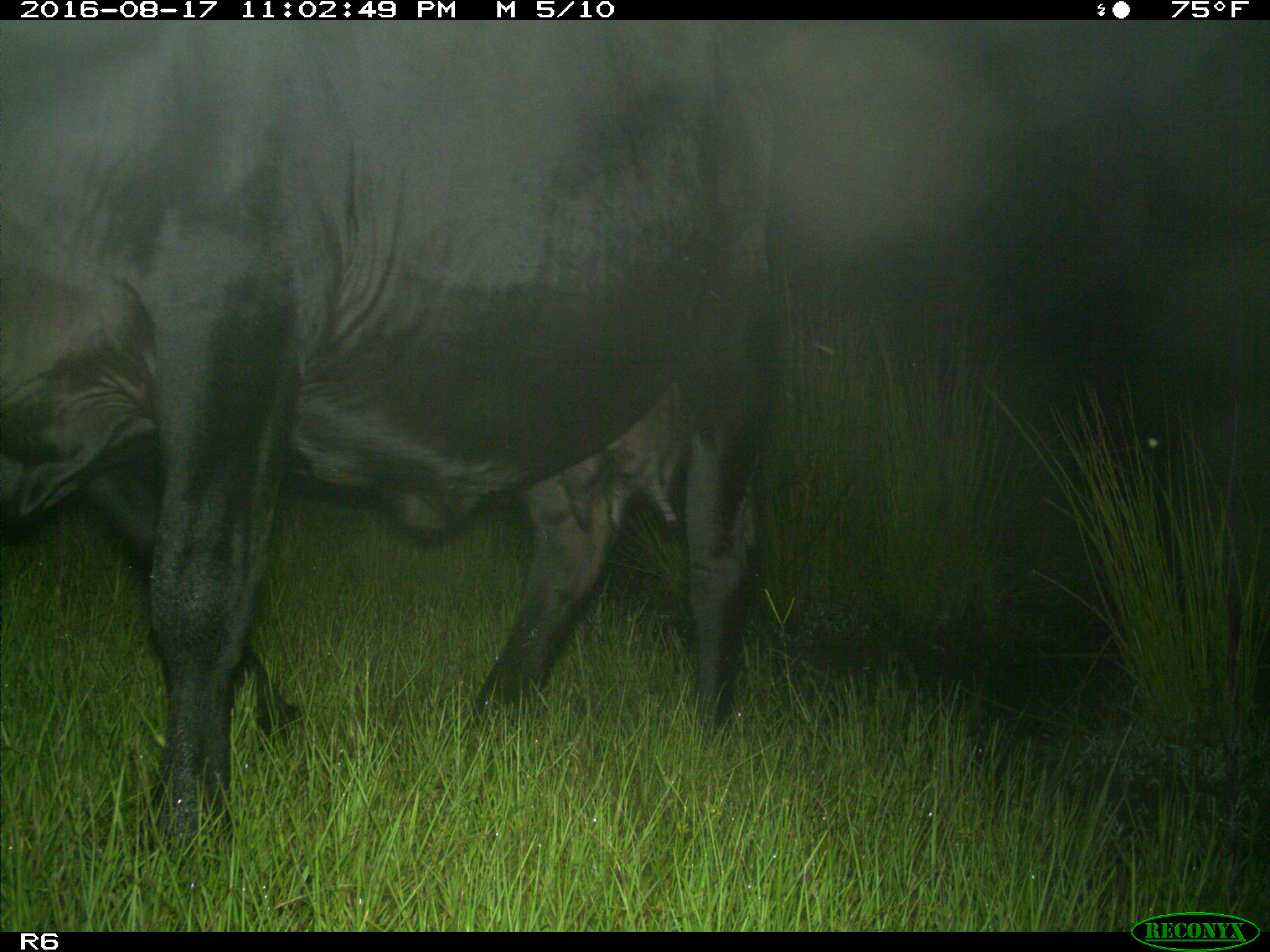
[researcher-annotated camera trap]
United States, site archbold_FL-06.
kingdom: Animalia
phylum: Chordata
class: Mammalia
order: Artiodactyla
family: Bovidae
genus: Bos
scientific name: Bos taurus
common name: domestic cow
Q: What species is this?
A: Bos taurus (domestic cow).